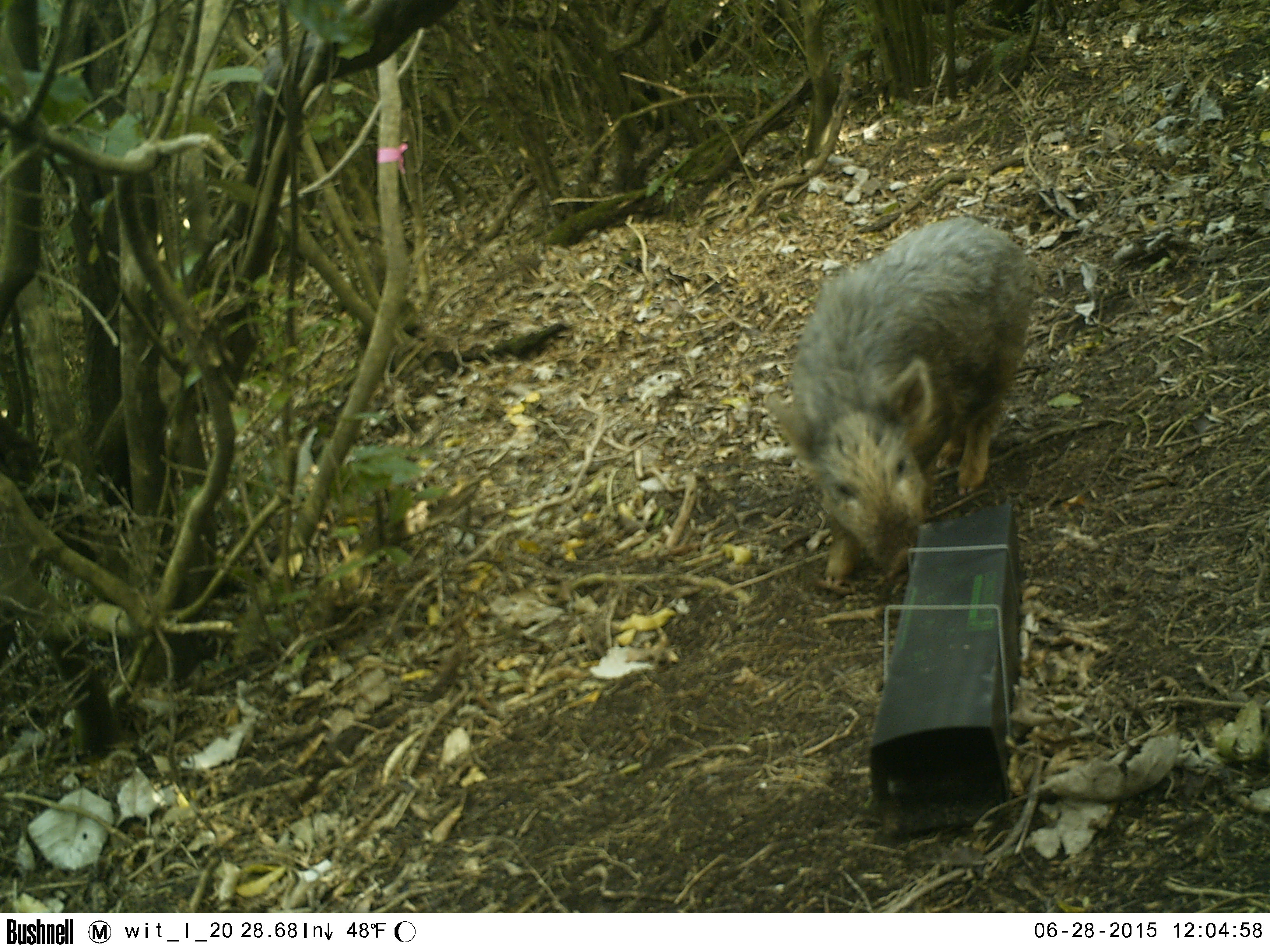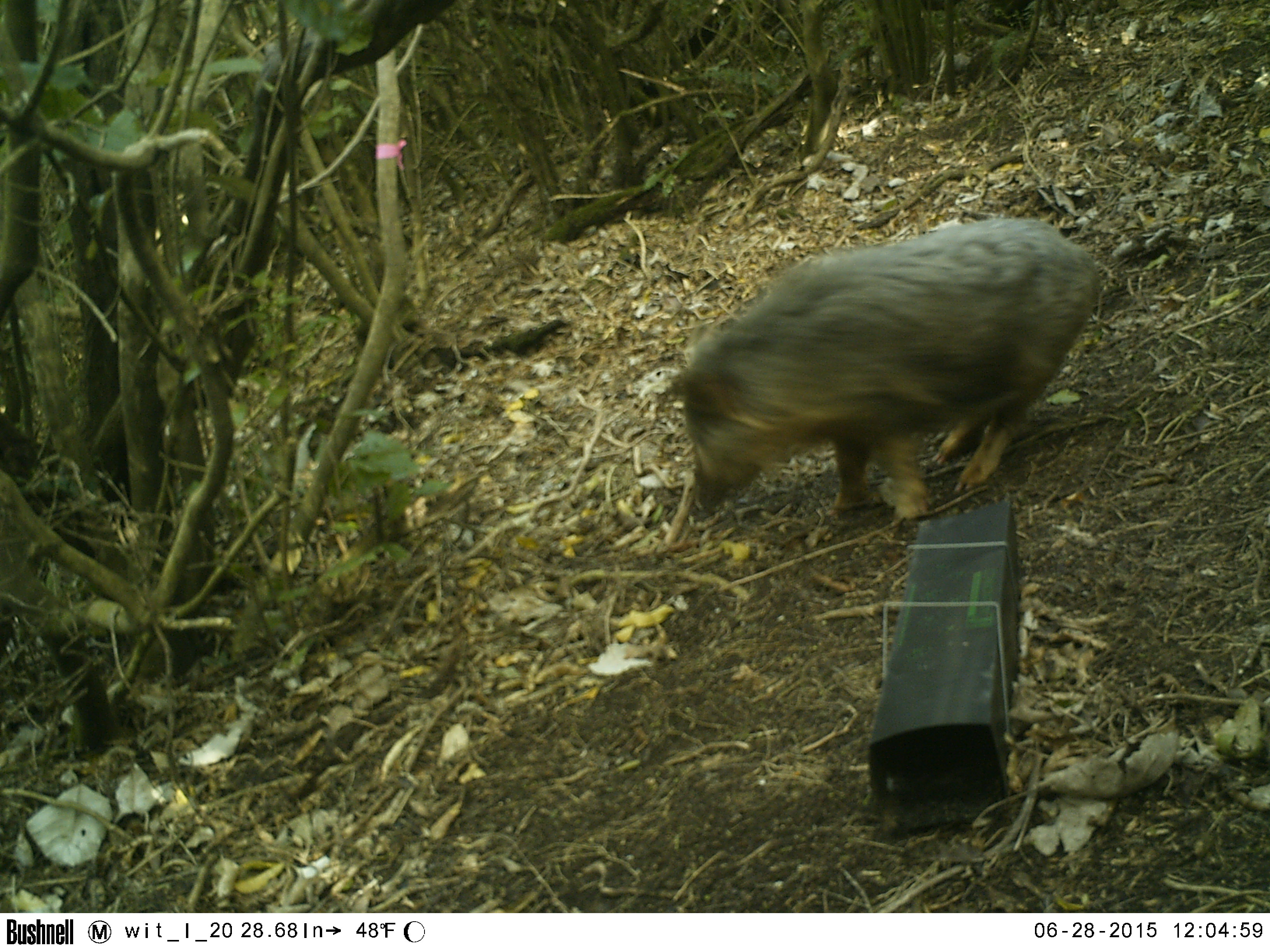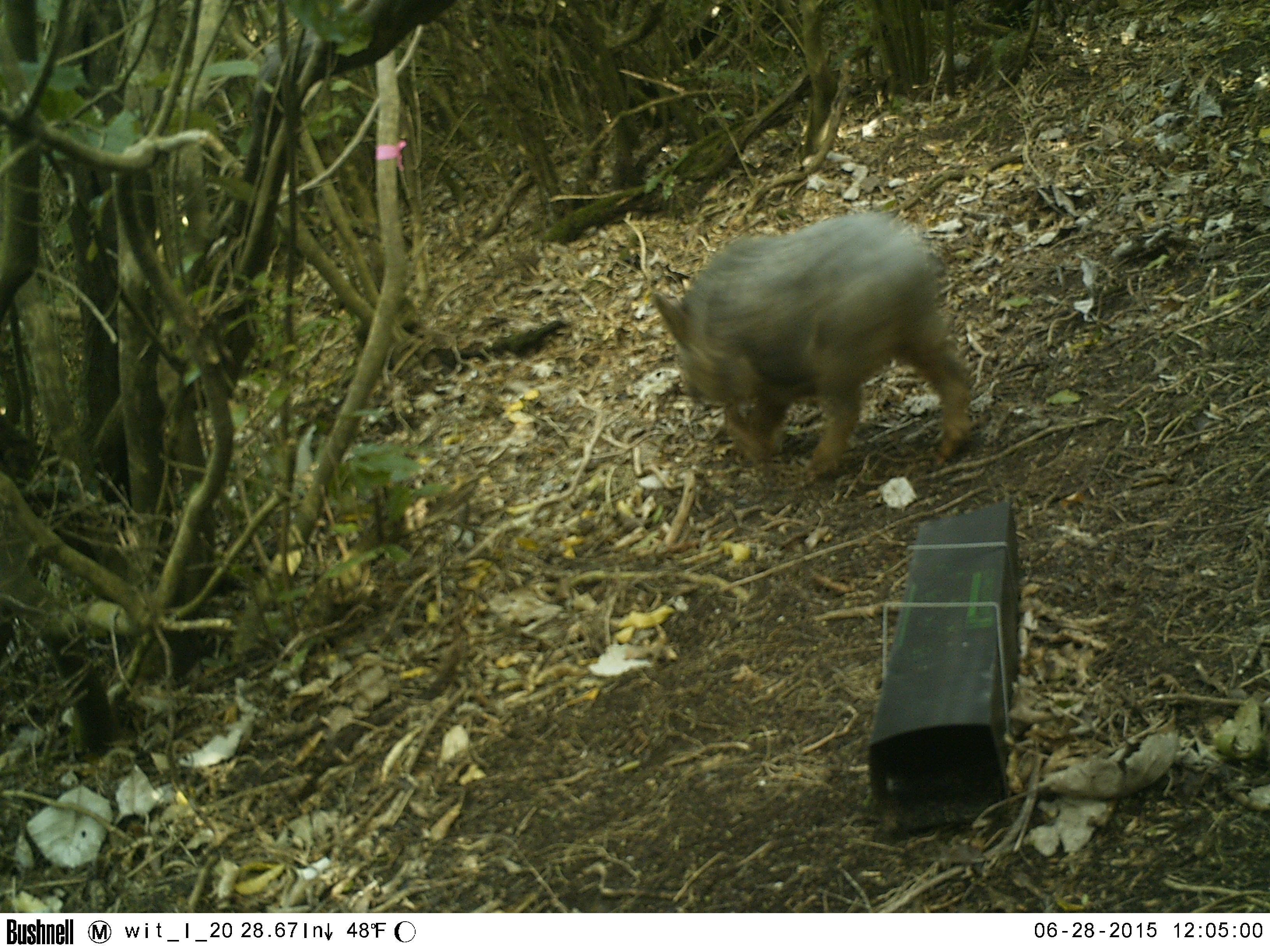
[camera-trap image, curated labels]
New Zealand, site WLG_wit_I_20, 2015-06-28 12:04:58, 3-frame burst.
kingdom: Animalia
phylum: Chordata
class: Mammalia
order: Artiodactyla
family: Suidae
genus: Sus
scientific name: Sus scrofa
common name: pig